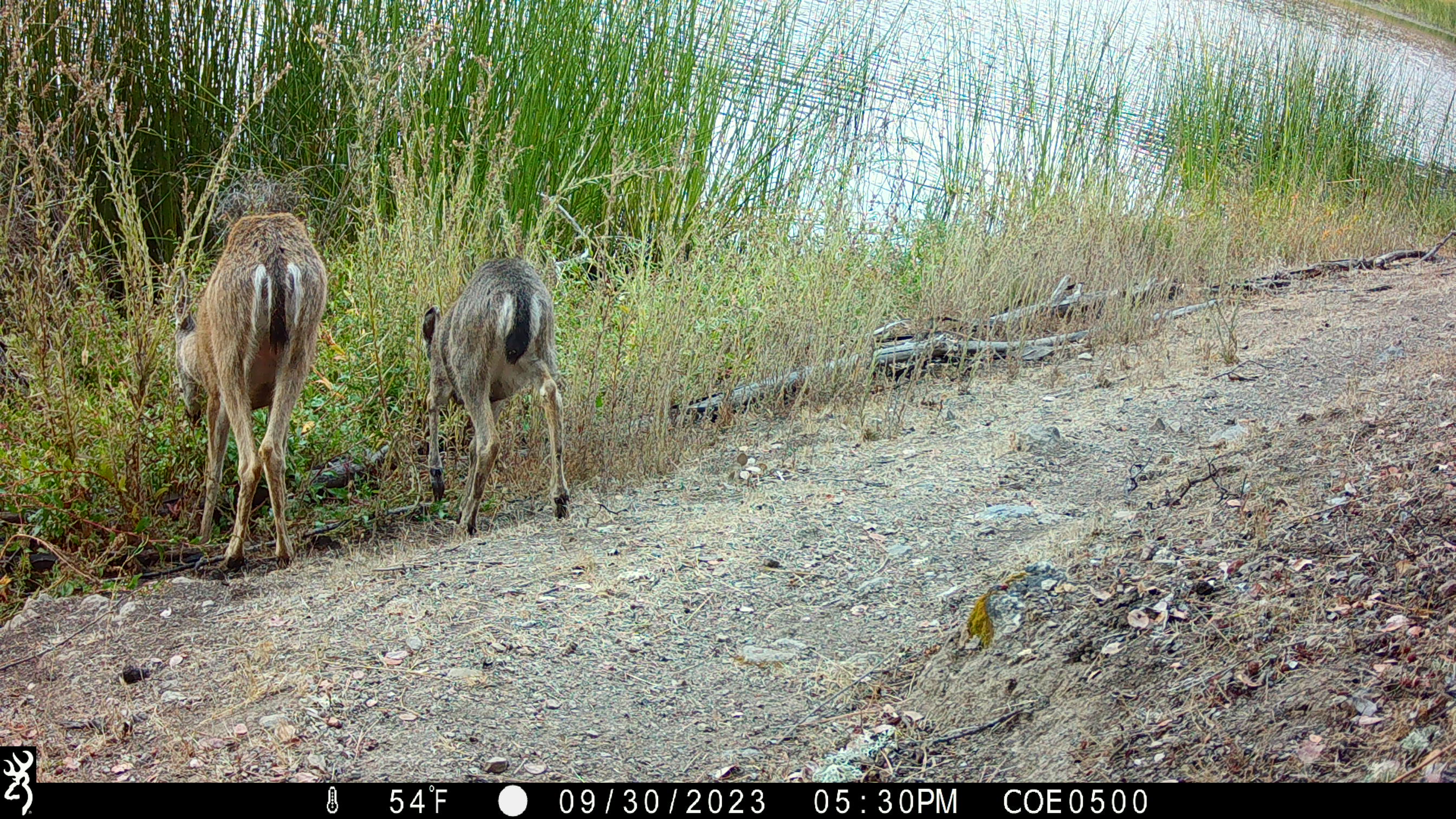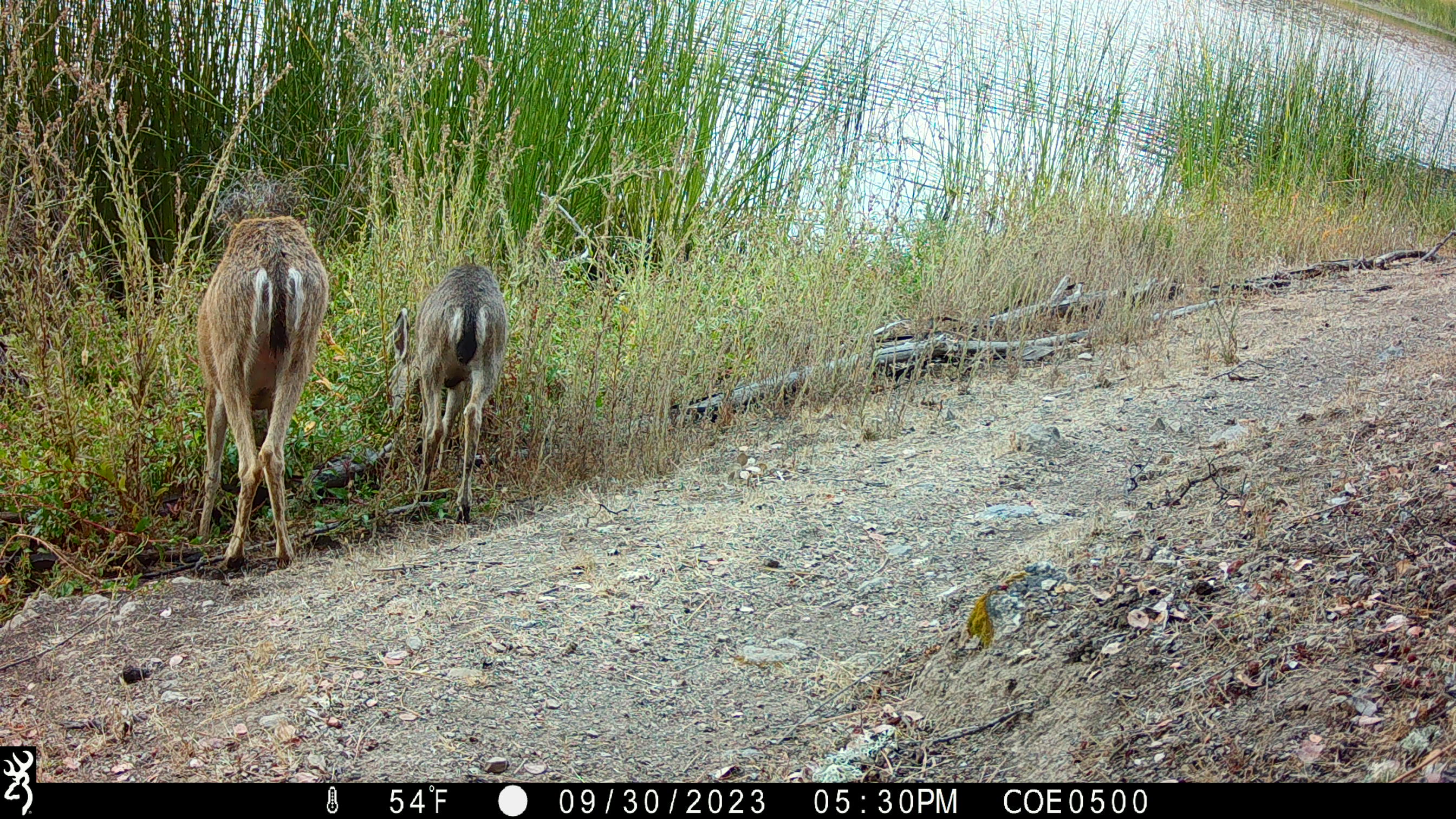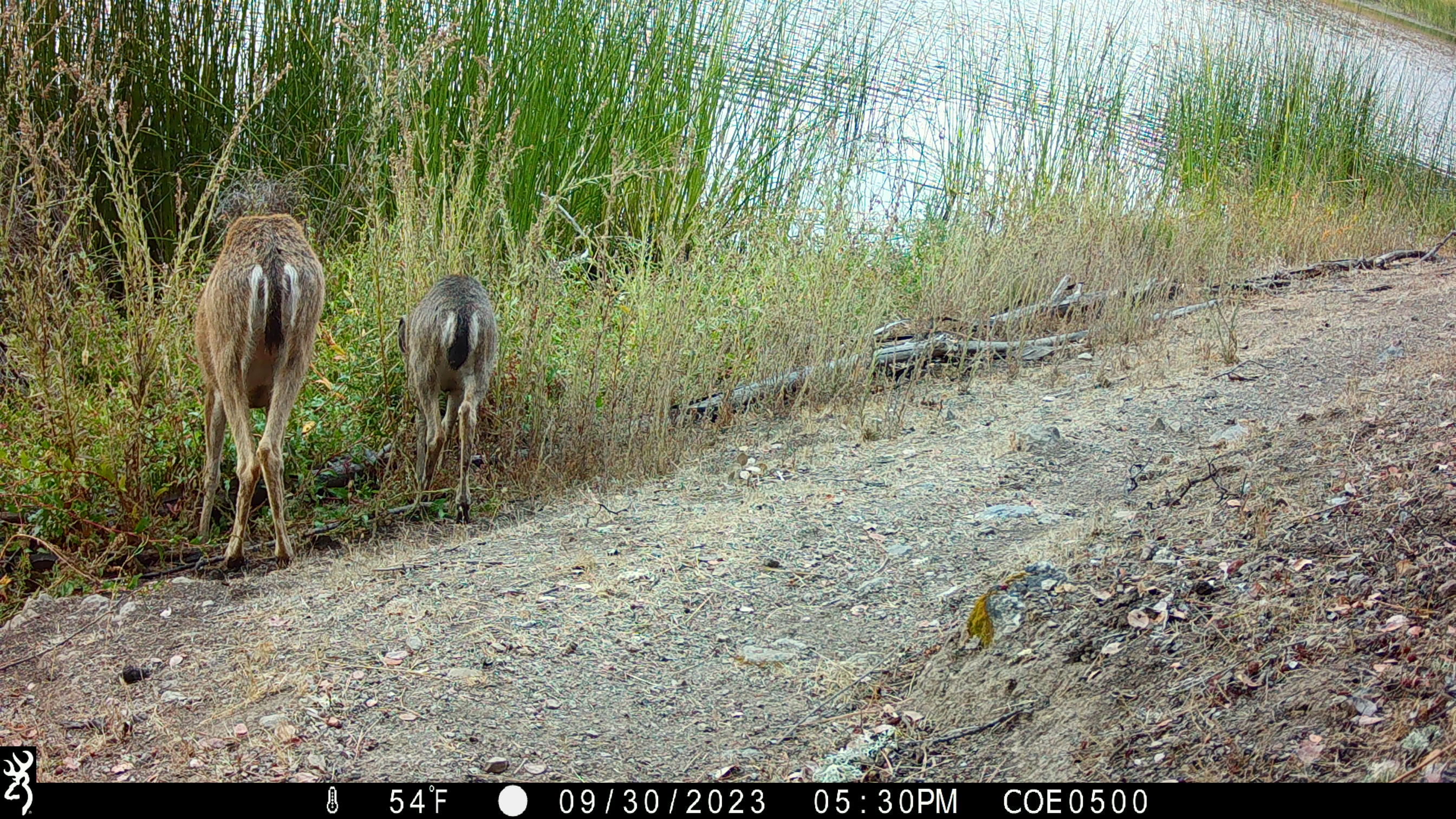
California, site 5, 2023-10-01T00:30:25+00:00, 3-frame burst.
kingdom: Animalia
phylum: Chordata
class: Mammalia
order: Artiodactyla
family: Cervidae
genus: Odocoileus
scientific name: Odocoileus hemionus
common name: mule deer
Mule deer (Odocoileus hemionus).